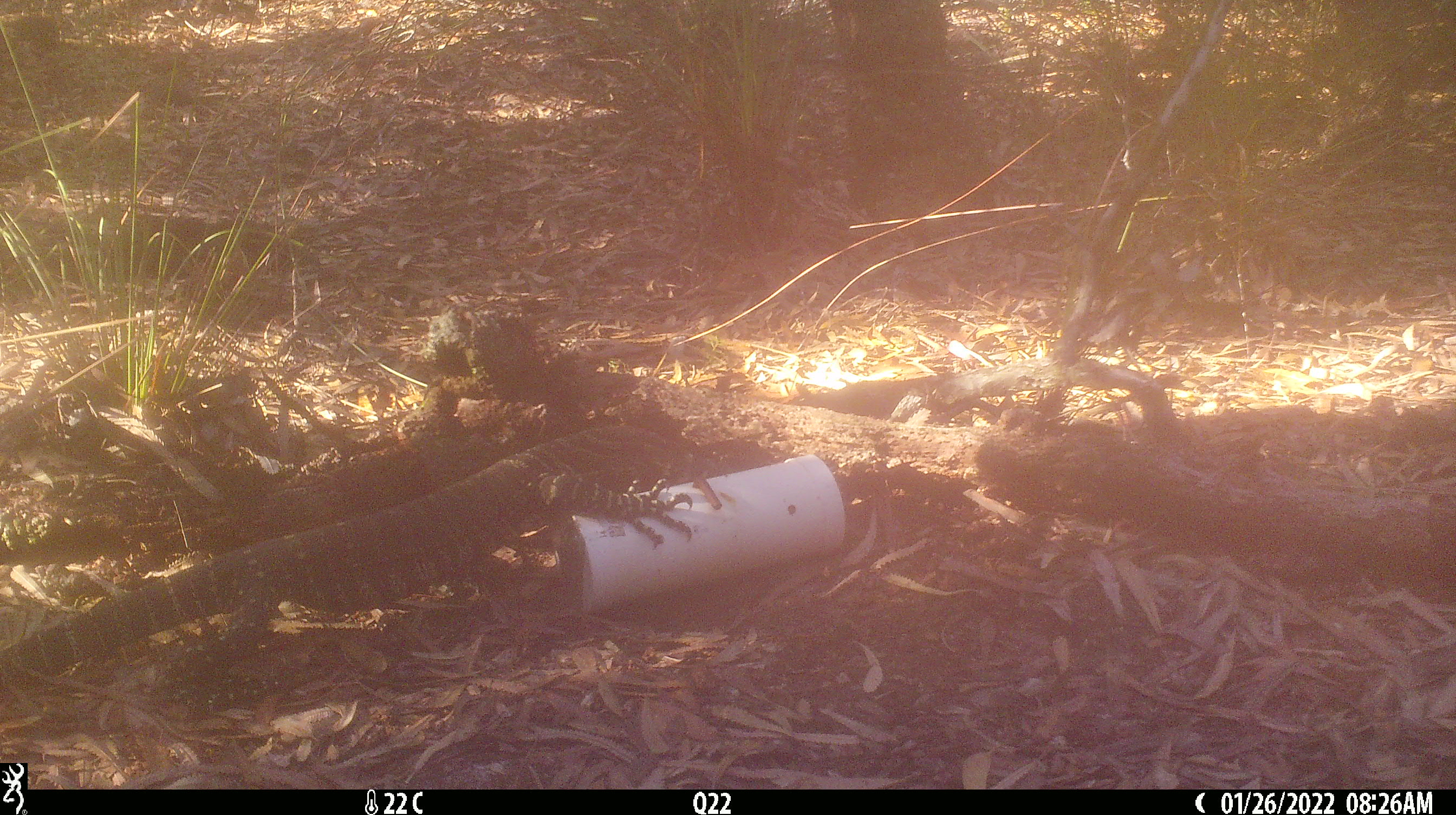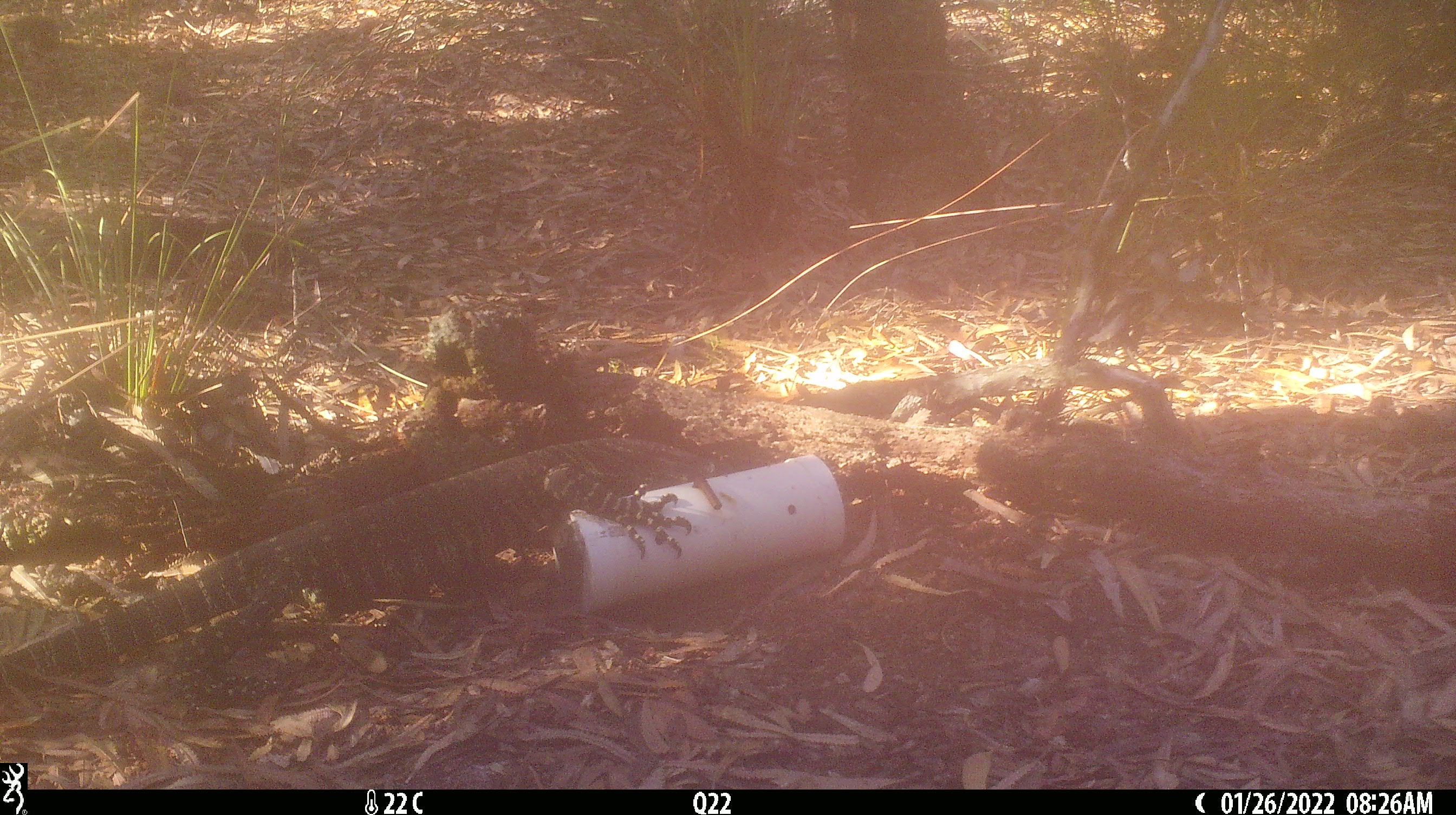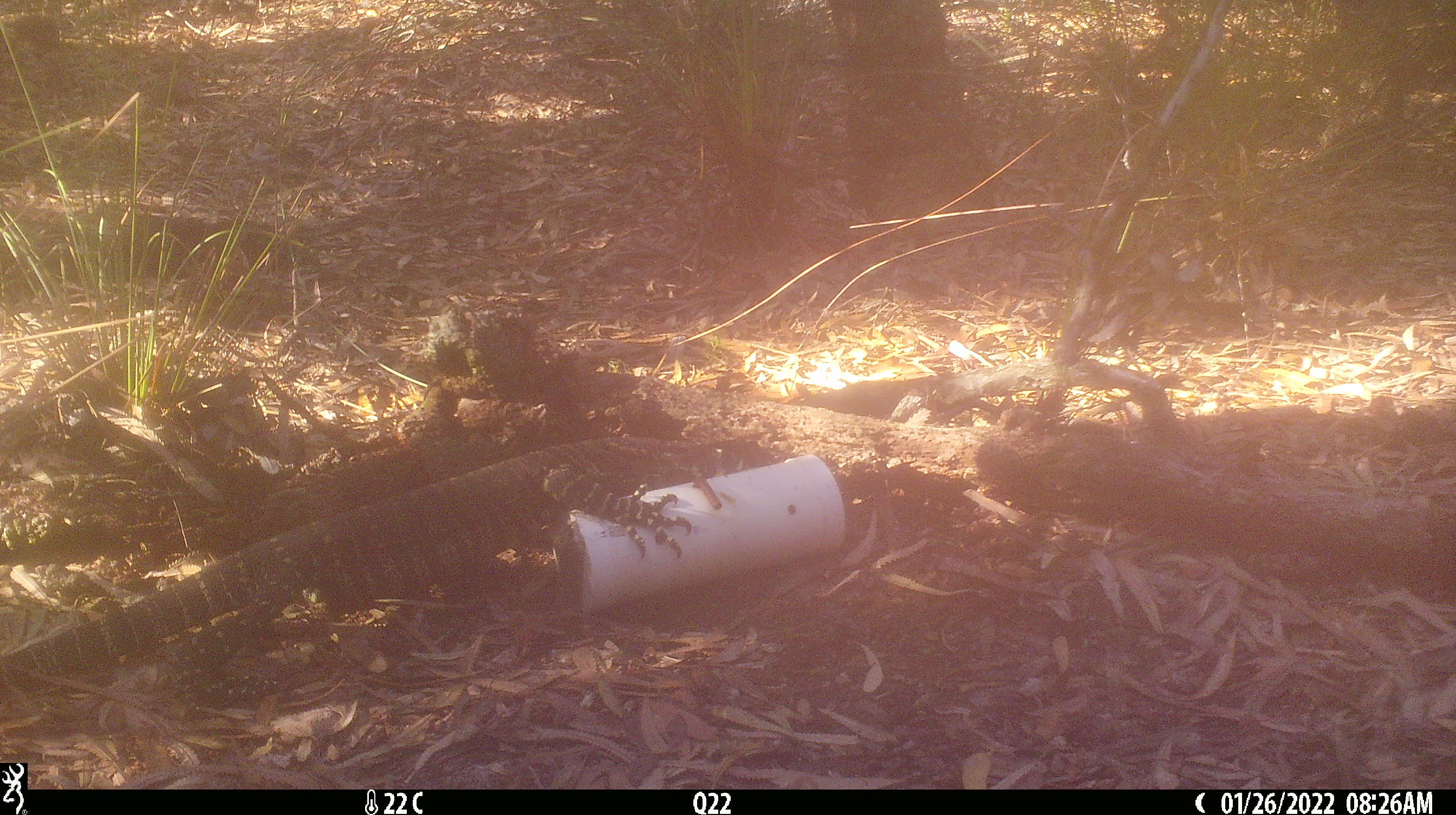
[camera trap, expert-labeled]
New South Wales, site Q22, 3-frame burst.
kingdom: Animalia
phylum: Chordata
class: Reptilia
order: Squamata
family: Varanidae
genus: Varanus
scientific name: Varanus varius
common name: lace monitor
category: goanna